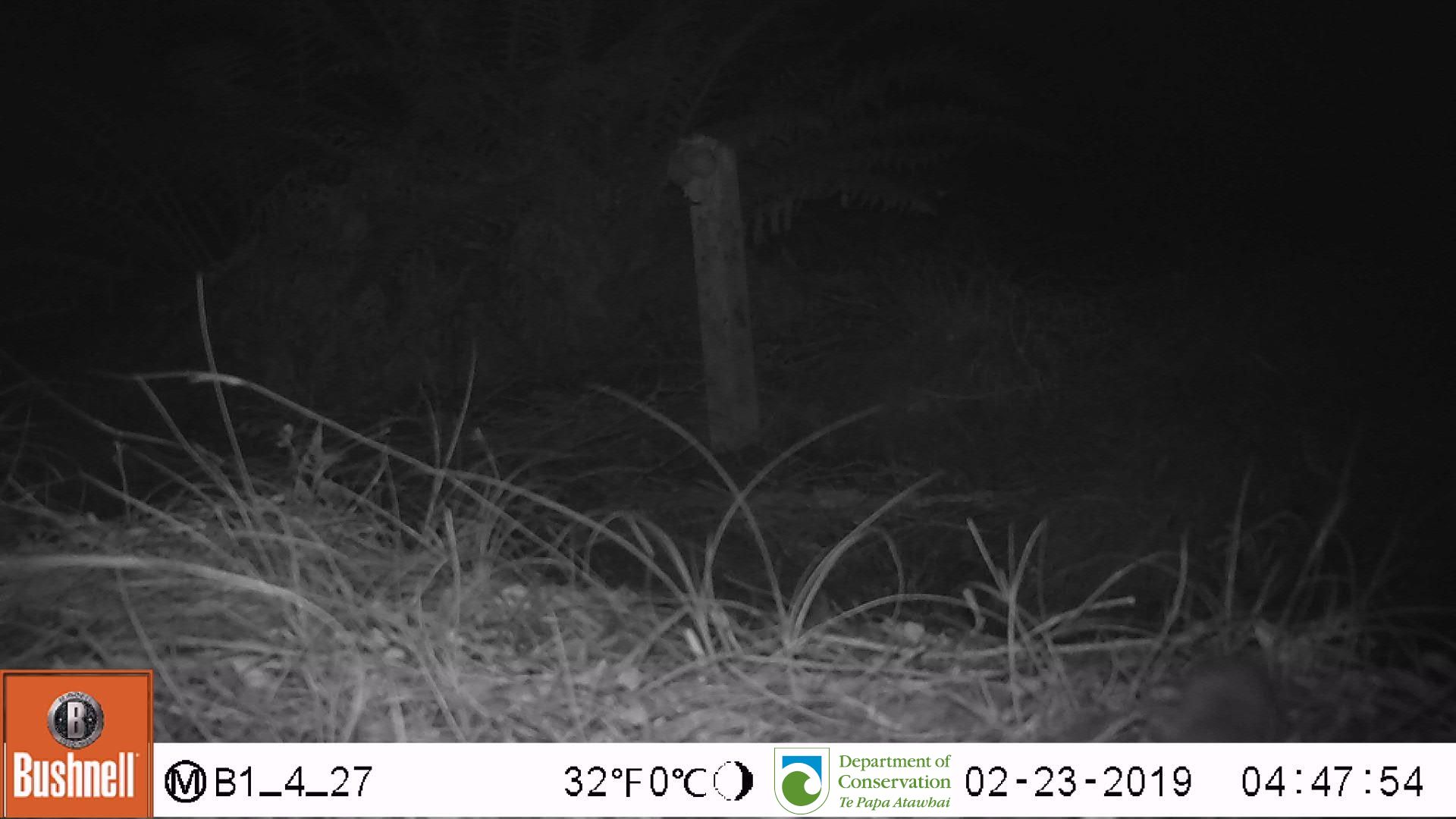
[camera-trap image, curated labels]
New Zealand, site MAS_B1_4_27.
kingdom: Animalia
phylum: Chordata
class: Mammalia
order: Rodentia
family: Muridae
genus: Mus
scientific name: Mus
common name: mouse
Mouse (Mus).